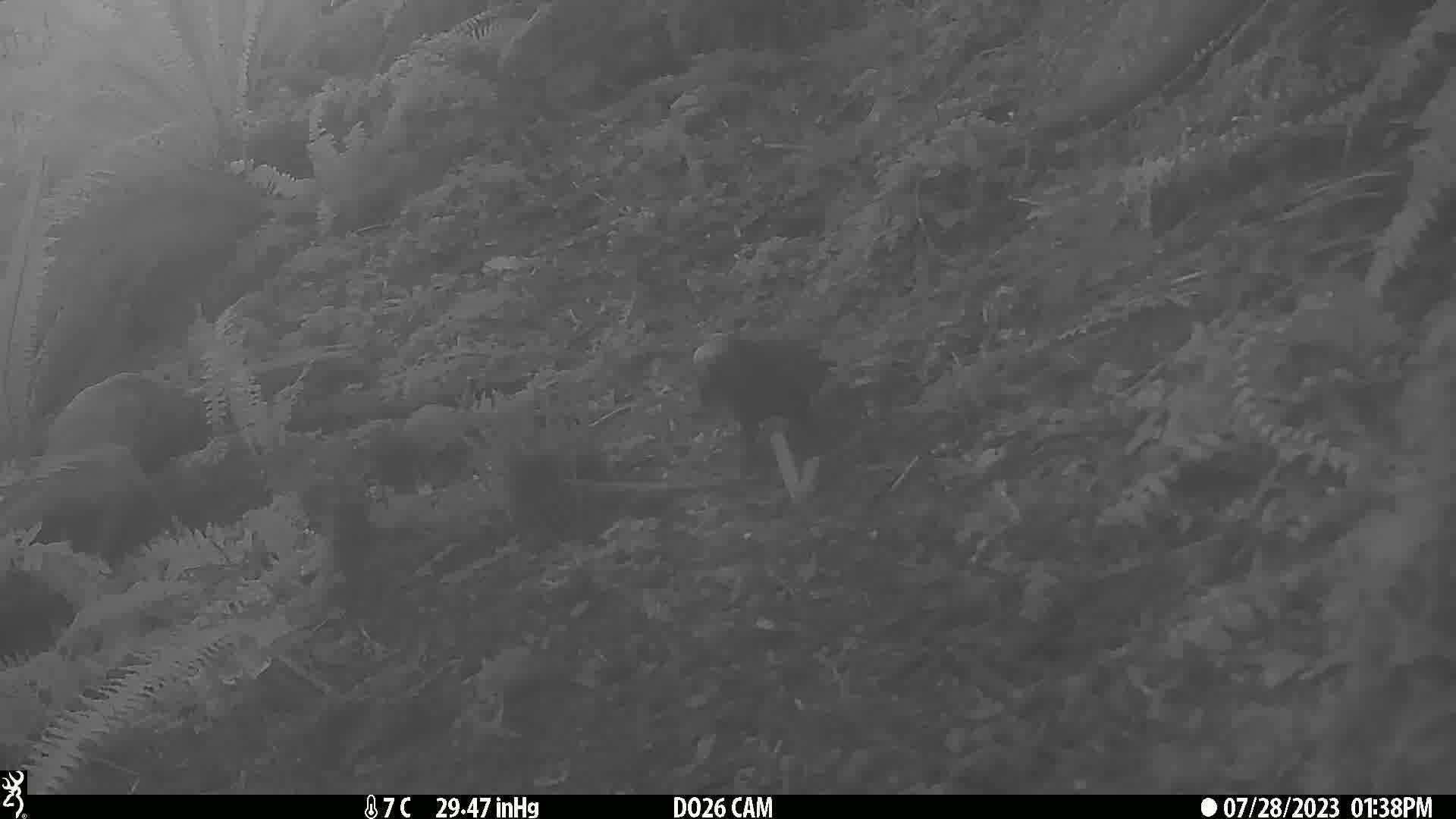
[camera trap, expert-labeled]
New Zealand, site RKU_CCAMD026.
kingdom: Animalia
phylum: Chordata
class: Aves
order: Psittaciformes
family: Strigopidae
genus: Nestor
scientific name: Nestor meridionalis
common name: kaka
Kaka (Nestor meridionalis).